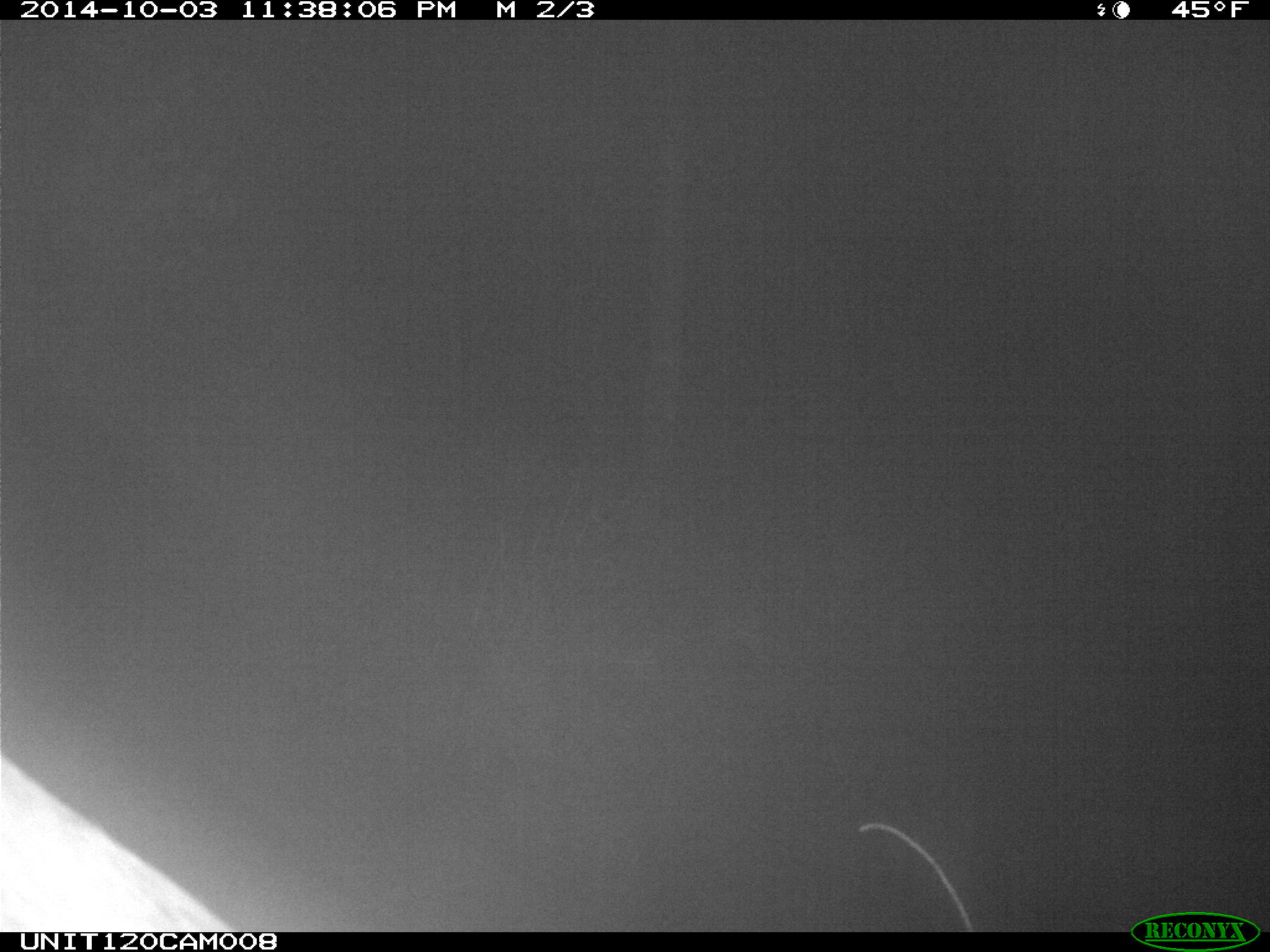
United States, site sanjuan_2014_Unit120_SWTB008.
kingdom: Animalia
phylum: Chordata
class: Mammalia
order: Artiodactyla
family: Cervidae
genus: Cervus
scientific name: Cervus elaphus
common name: red deer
Cervus elaphus (red deer).